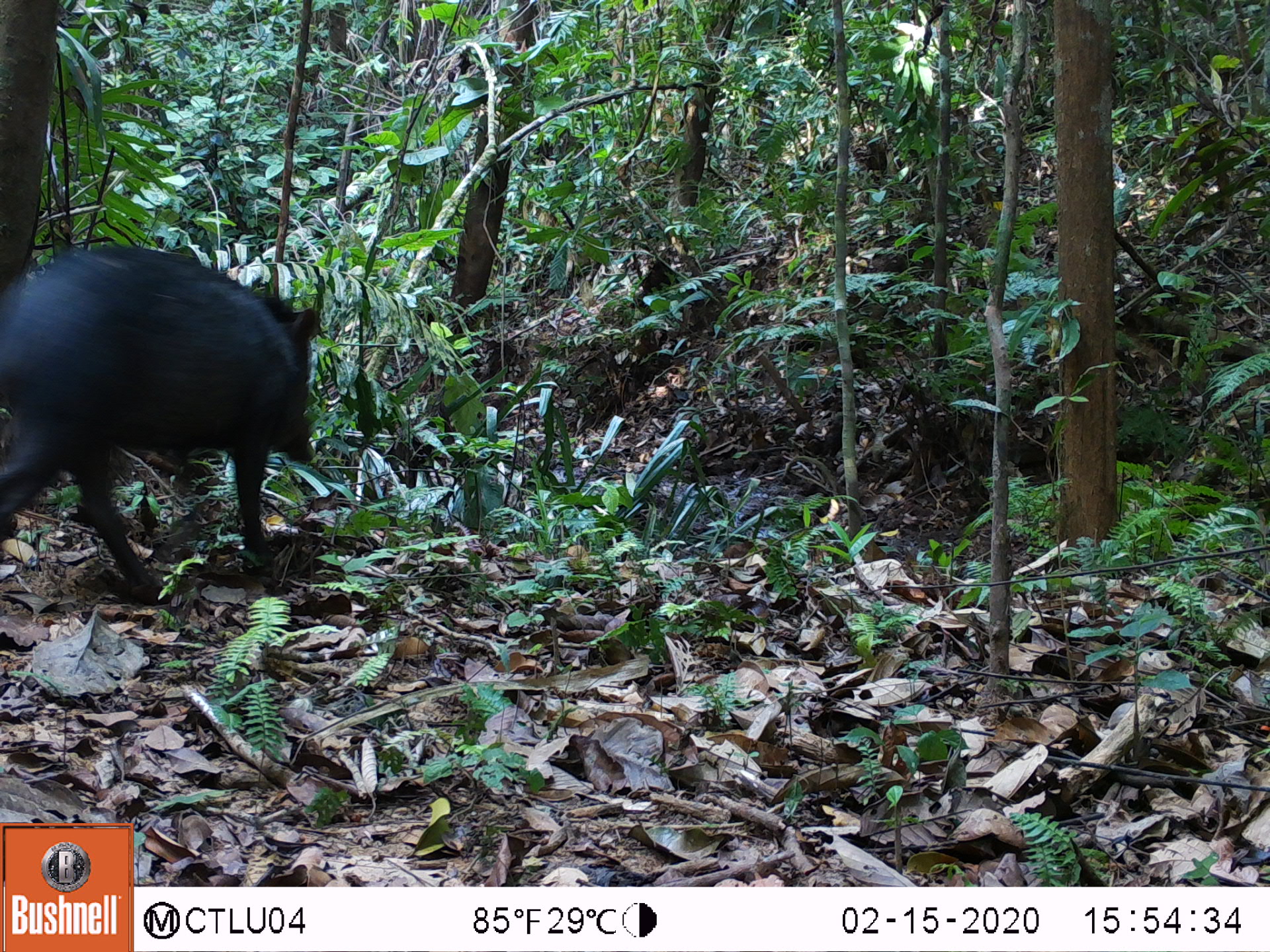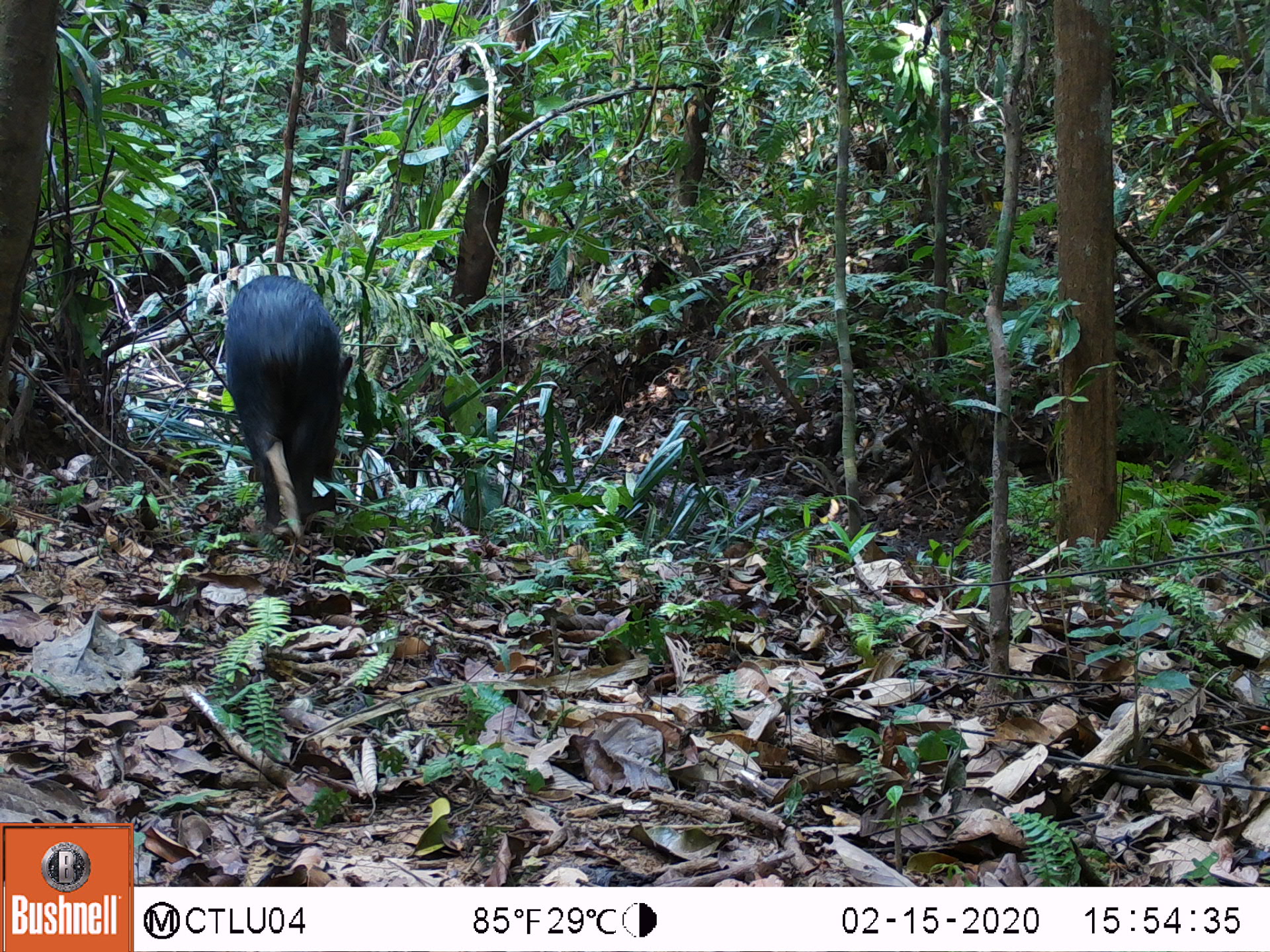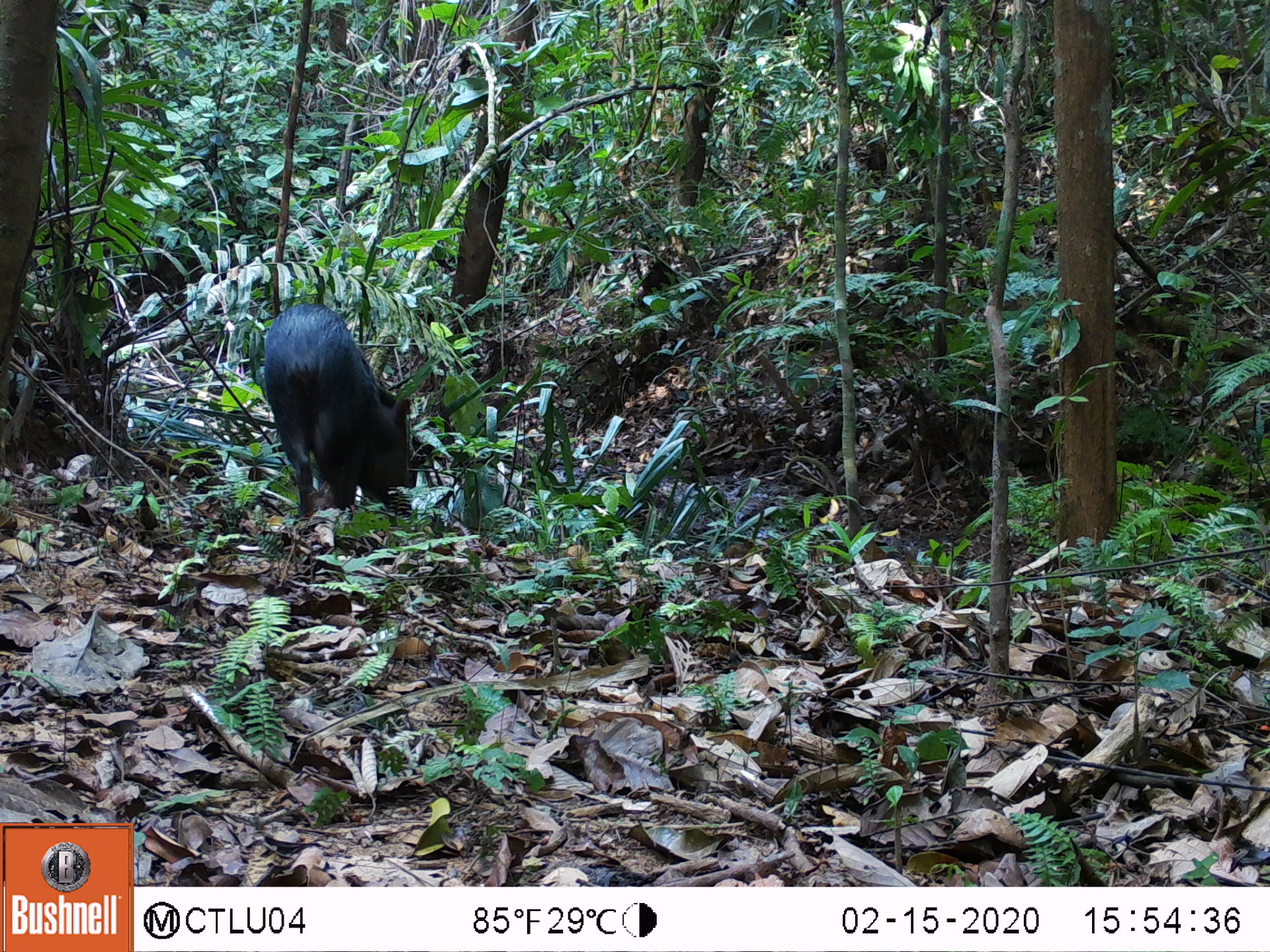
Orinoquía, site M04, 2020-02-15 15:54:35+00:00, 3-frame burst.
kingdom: Animalia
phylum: Chordata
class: Mammalia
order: Artiodactyla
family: Tayassuidae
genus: Pecari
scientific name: Pecari tajacu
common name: collared peccary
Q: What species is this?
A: Collared peccary (Pecari tajacu).